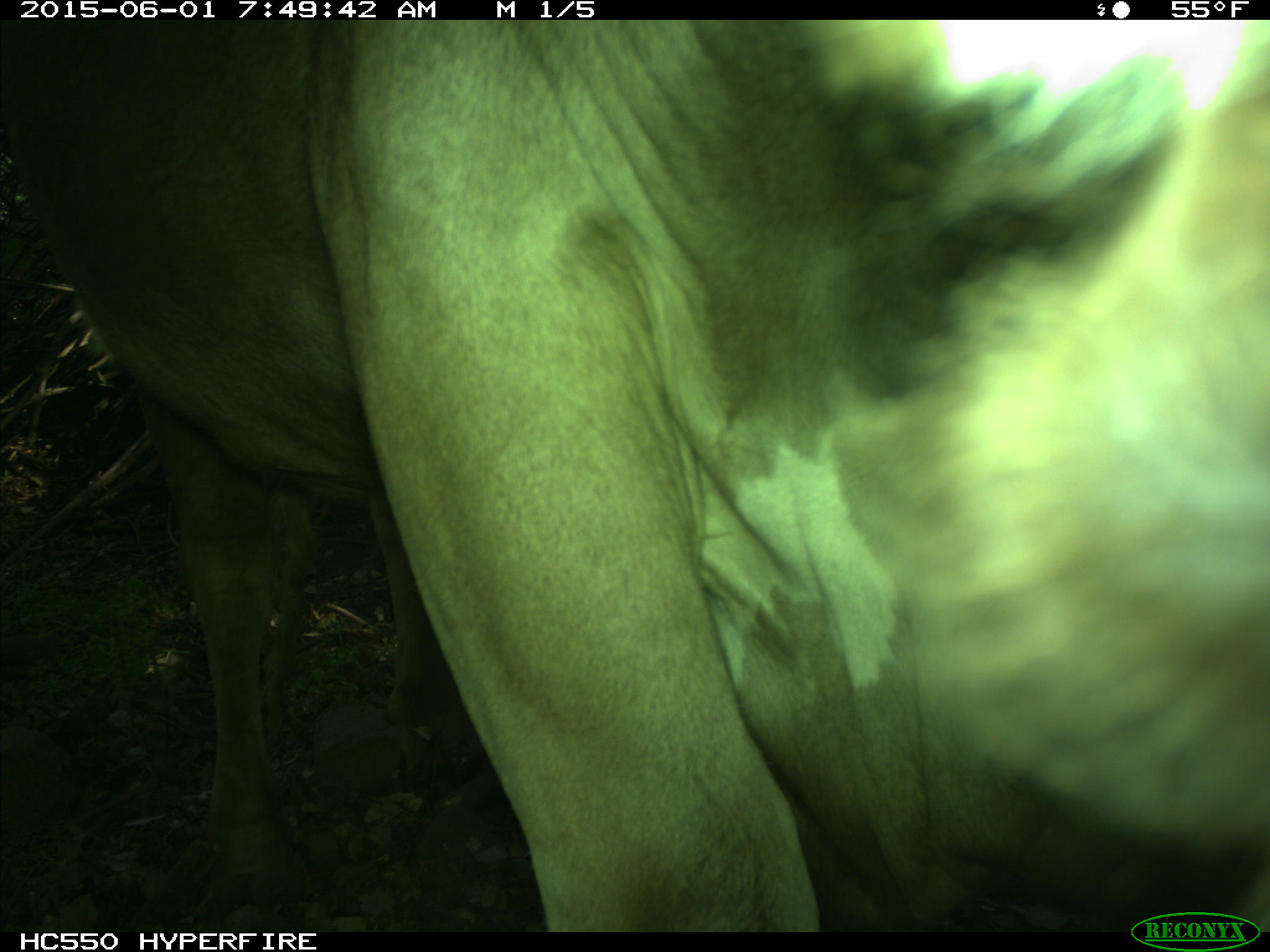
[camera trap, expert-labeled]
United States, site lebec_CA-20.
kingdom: Animalia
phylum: Chordata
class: Mammalia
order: Artiodactyla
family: Bovidae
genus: Bos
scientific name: Bos taurus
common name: domestic cow